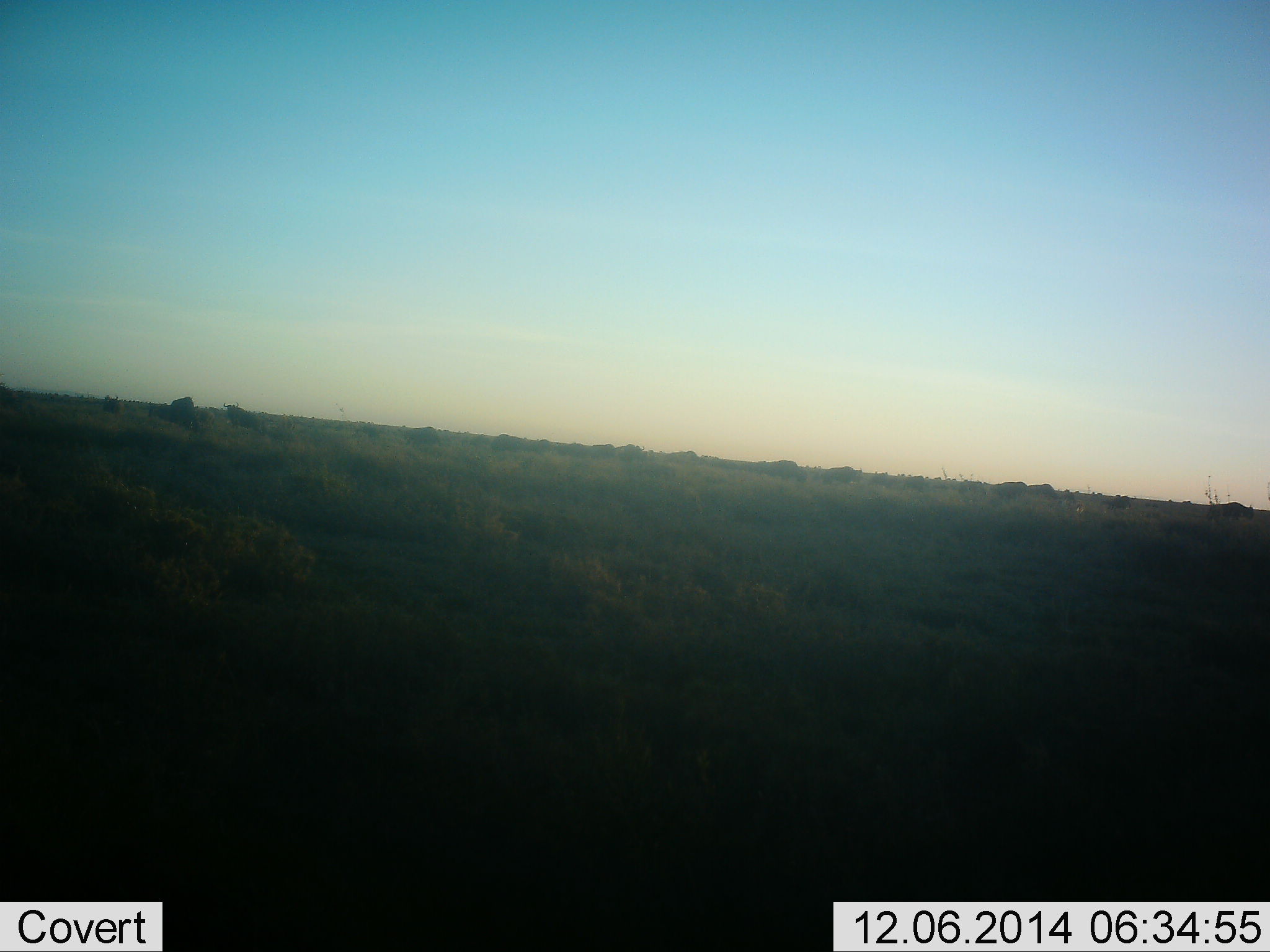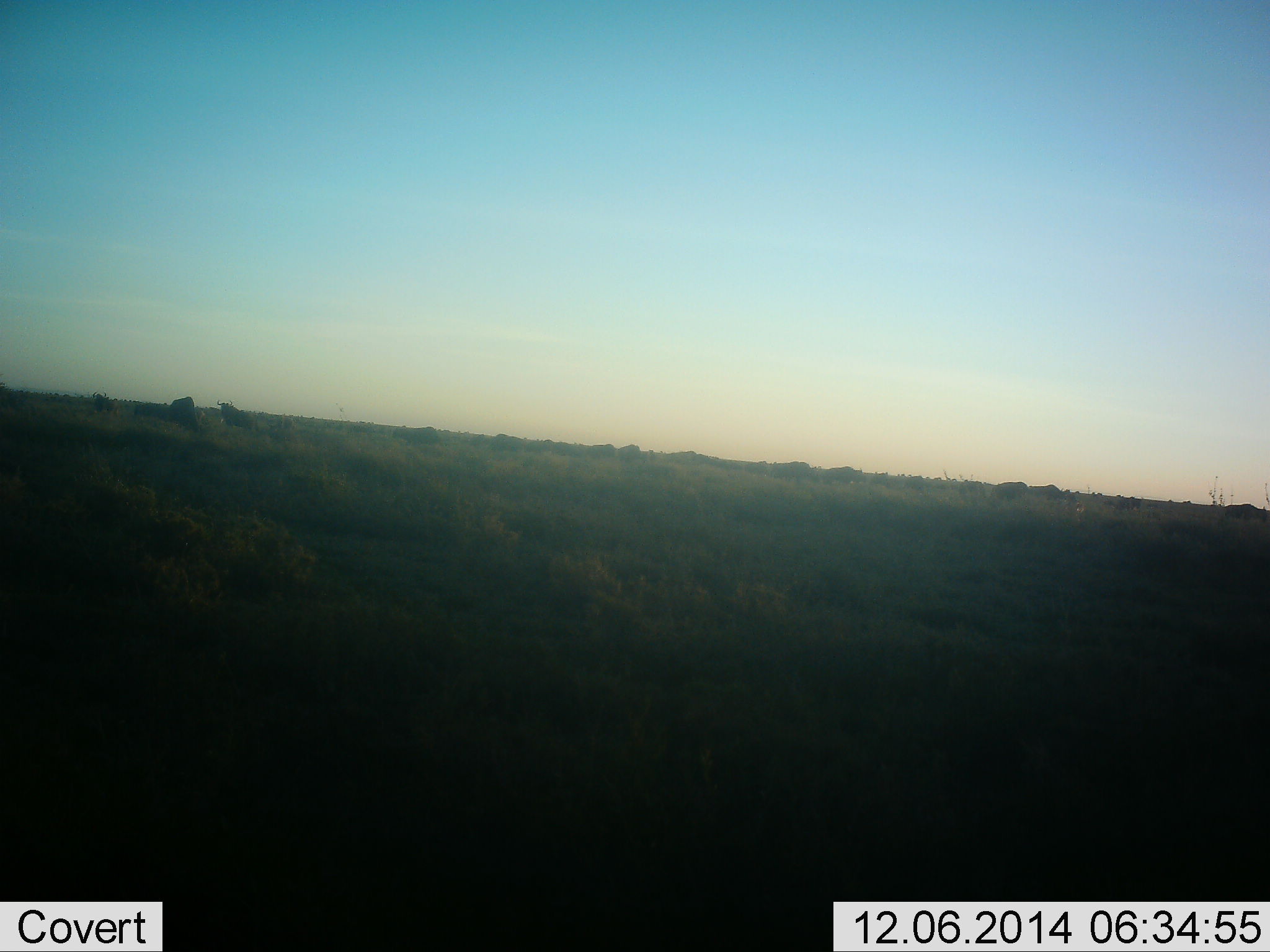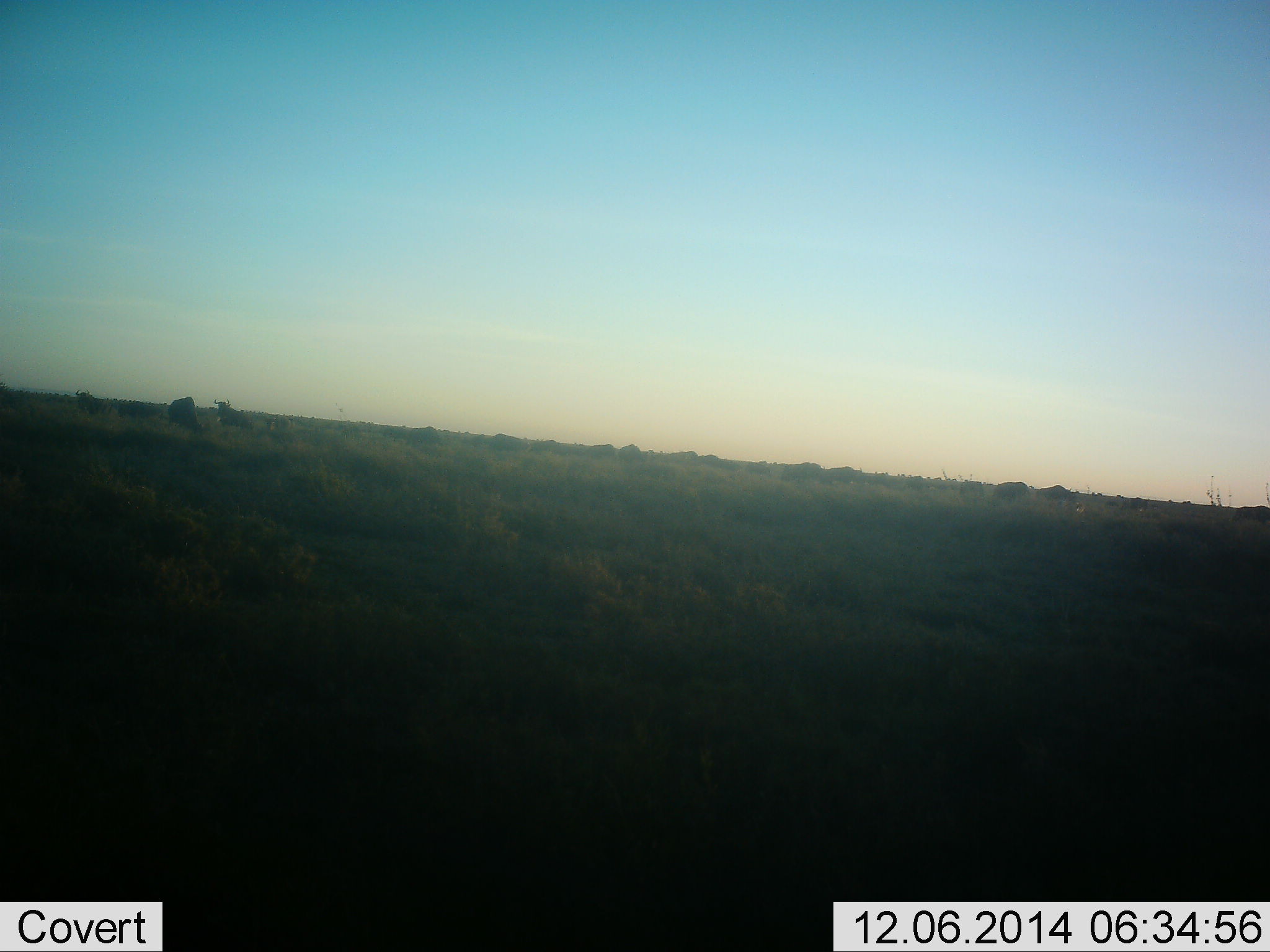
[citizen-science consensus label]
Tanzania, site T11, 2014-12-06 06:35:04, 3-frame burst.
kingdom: Animalia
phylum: Chordata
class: Mammalia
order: Artiodactyla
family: Bovidae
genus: Connochaetes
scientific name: Connochaetes taurinus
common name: blue wildebeest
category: wildebeest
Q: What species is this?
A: Wildebeest (blue wildebeest) (Connochaetes taurinus).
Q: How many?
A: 11-50.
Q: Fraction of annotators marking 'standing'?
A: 10%.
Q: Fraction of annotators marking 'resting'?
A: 0%.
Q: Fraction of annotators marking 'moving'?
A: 100%.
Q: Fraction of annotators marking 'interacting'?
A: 0%.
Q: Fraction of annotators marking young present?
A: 0%.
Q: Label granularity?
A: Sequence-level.